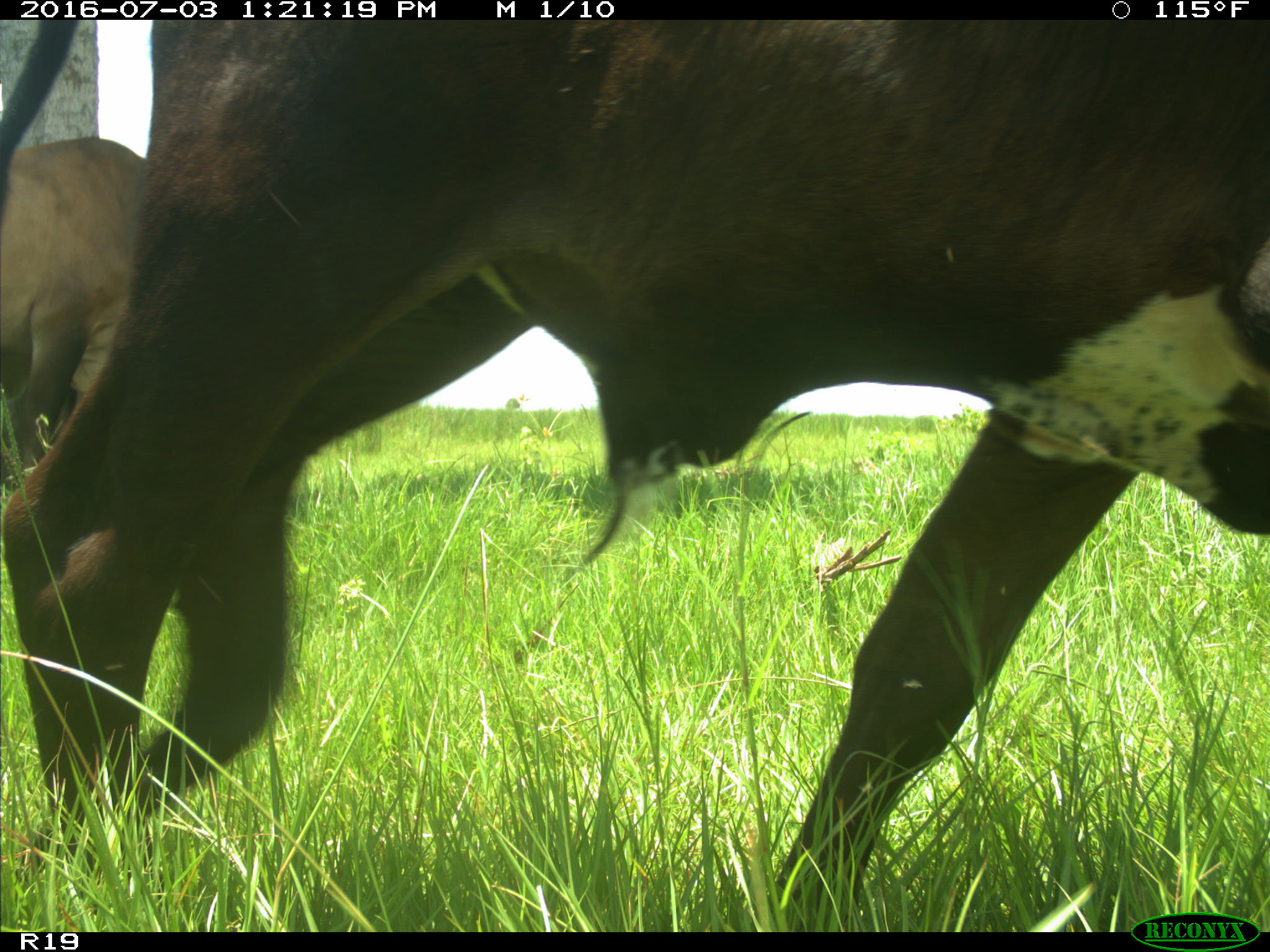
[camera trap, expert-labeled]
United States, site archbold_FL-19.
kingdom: Animalia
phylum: Chordata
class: Mammalia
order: Artiodactyla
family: Bovidae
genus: Bos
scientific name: Bos taurus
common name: domestic cow